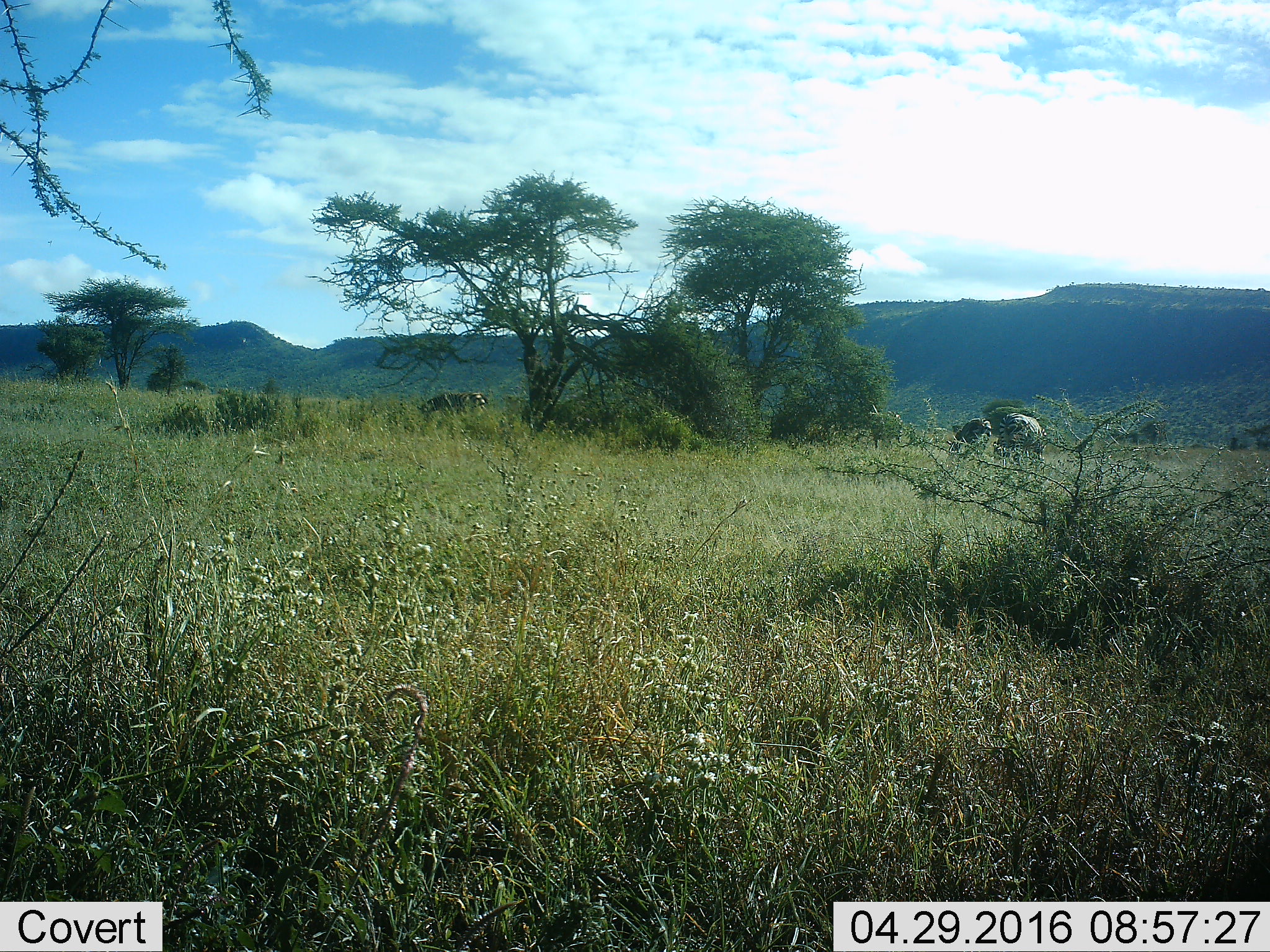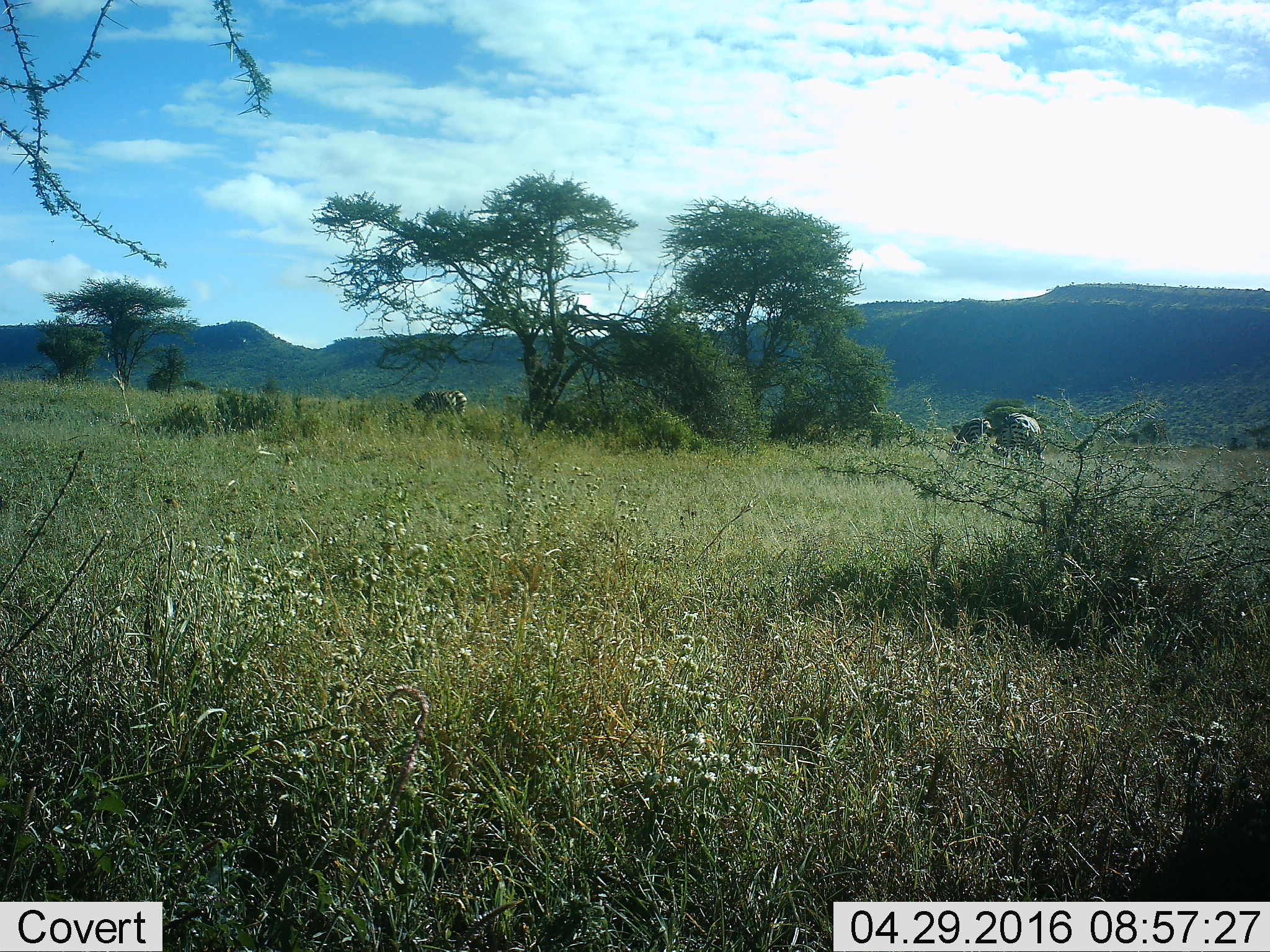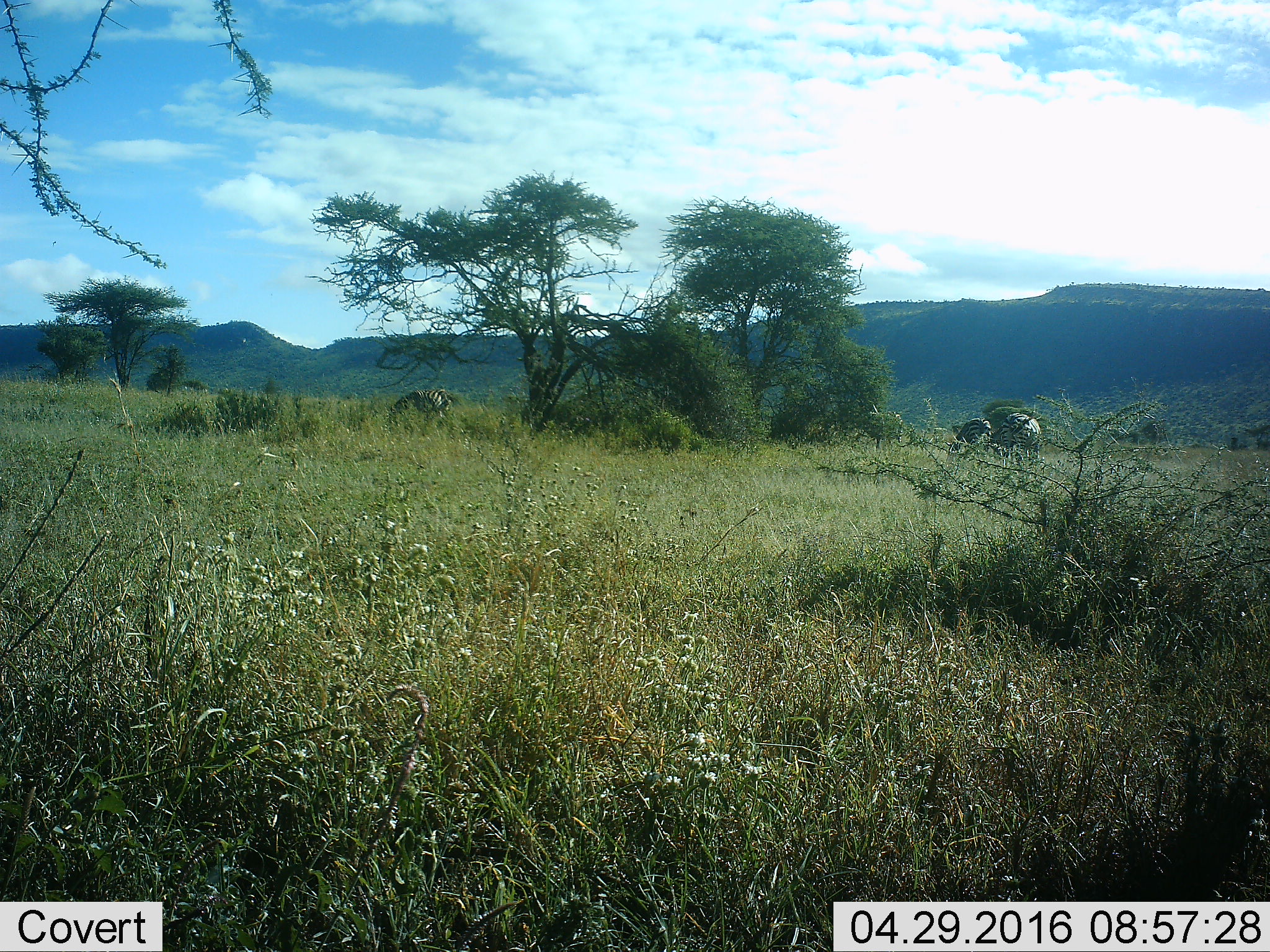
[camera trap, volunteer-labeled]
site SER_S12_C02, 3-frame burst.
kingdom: Animalia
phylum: Chordata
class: Mammalia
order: Perissodactyla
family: Equidae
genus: Equus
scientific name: Equus quagga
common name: plains zebra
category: zebraplains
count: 4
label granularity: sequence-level